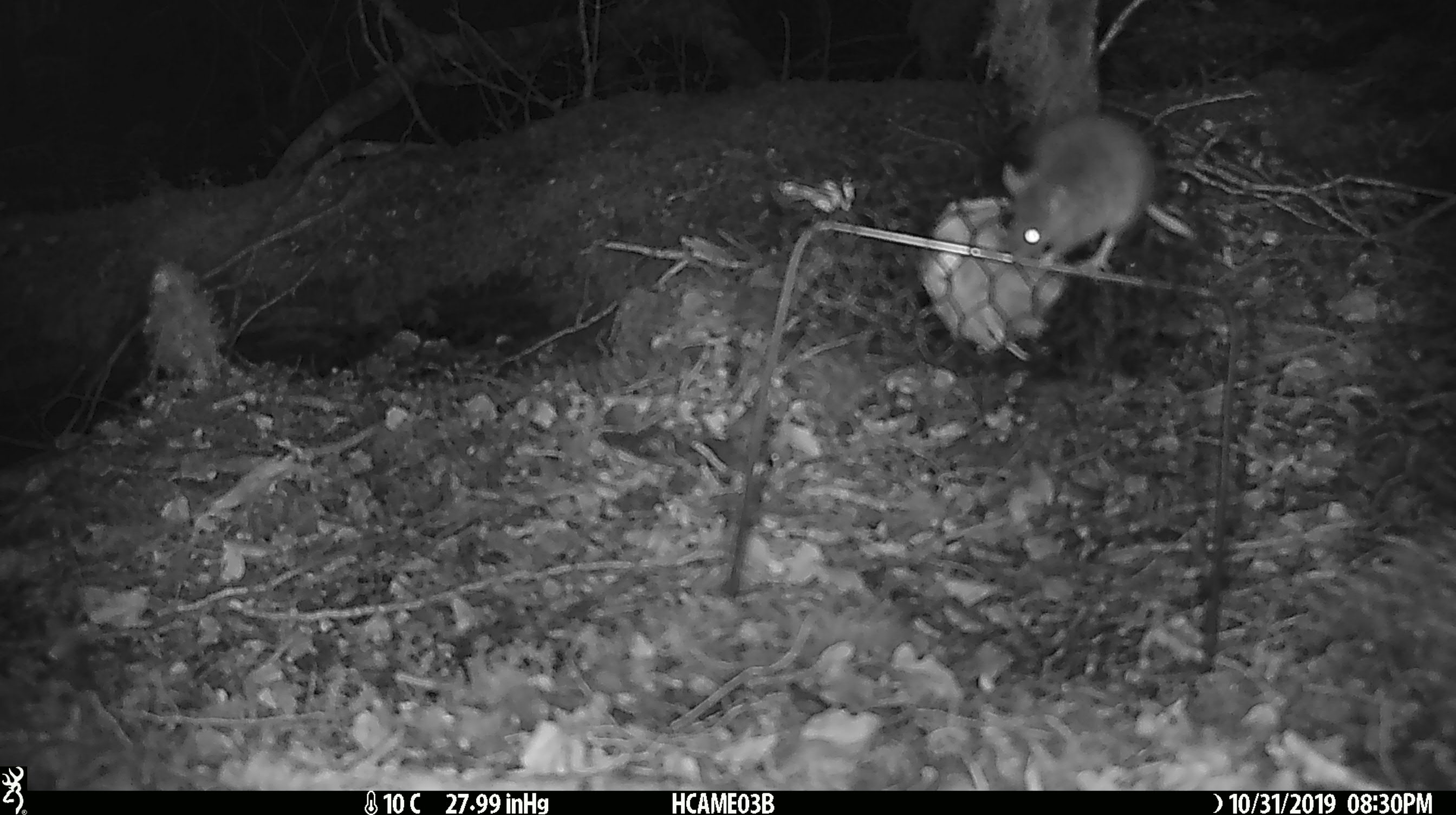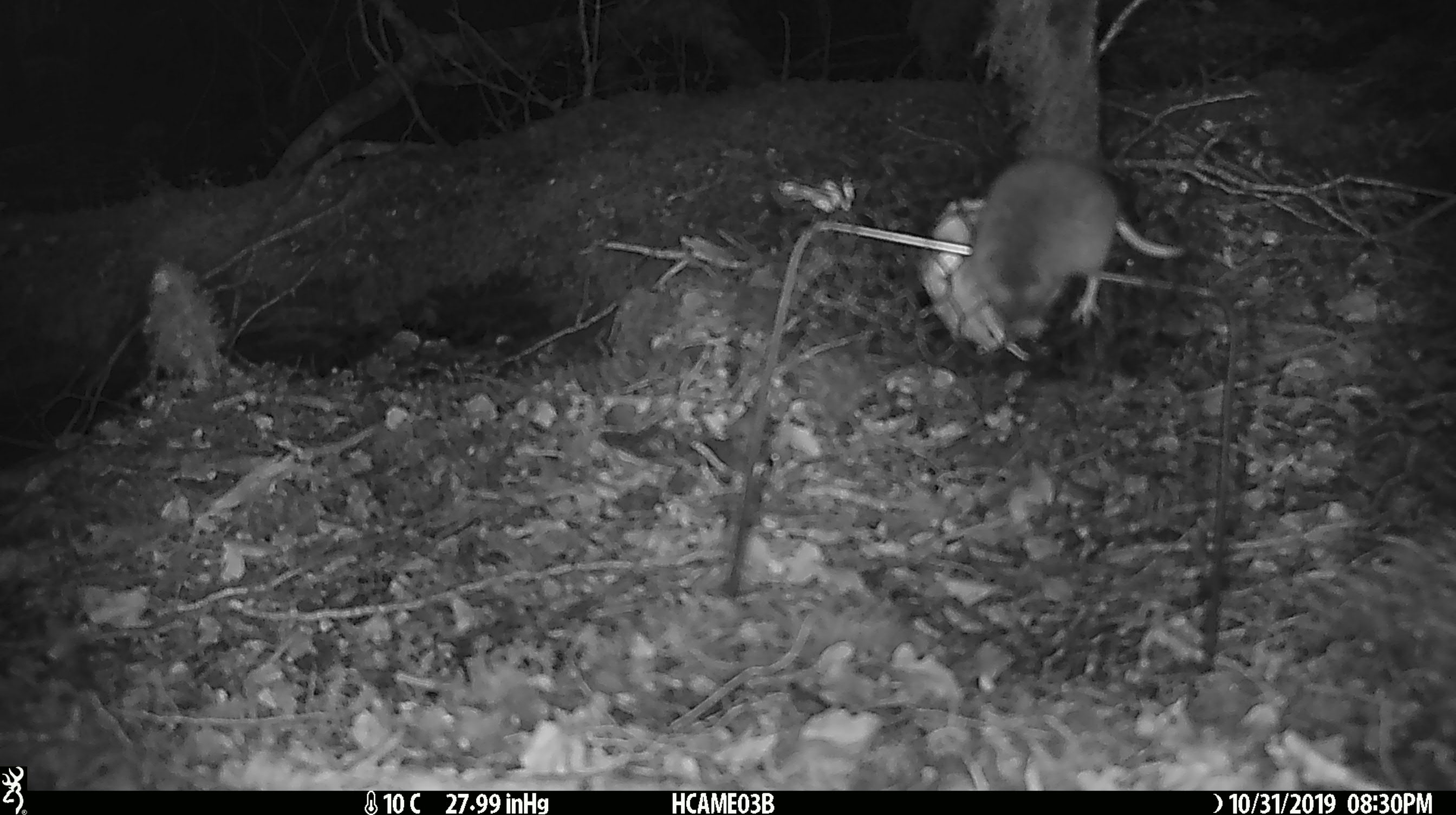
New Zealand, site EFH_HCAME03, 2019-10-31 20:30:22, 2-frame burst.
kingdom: Animalia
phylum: Chordata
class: Mammalia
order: Rodentia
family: Muridae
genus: Mus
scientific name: Mus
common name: mouse